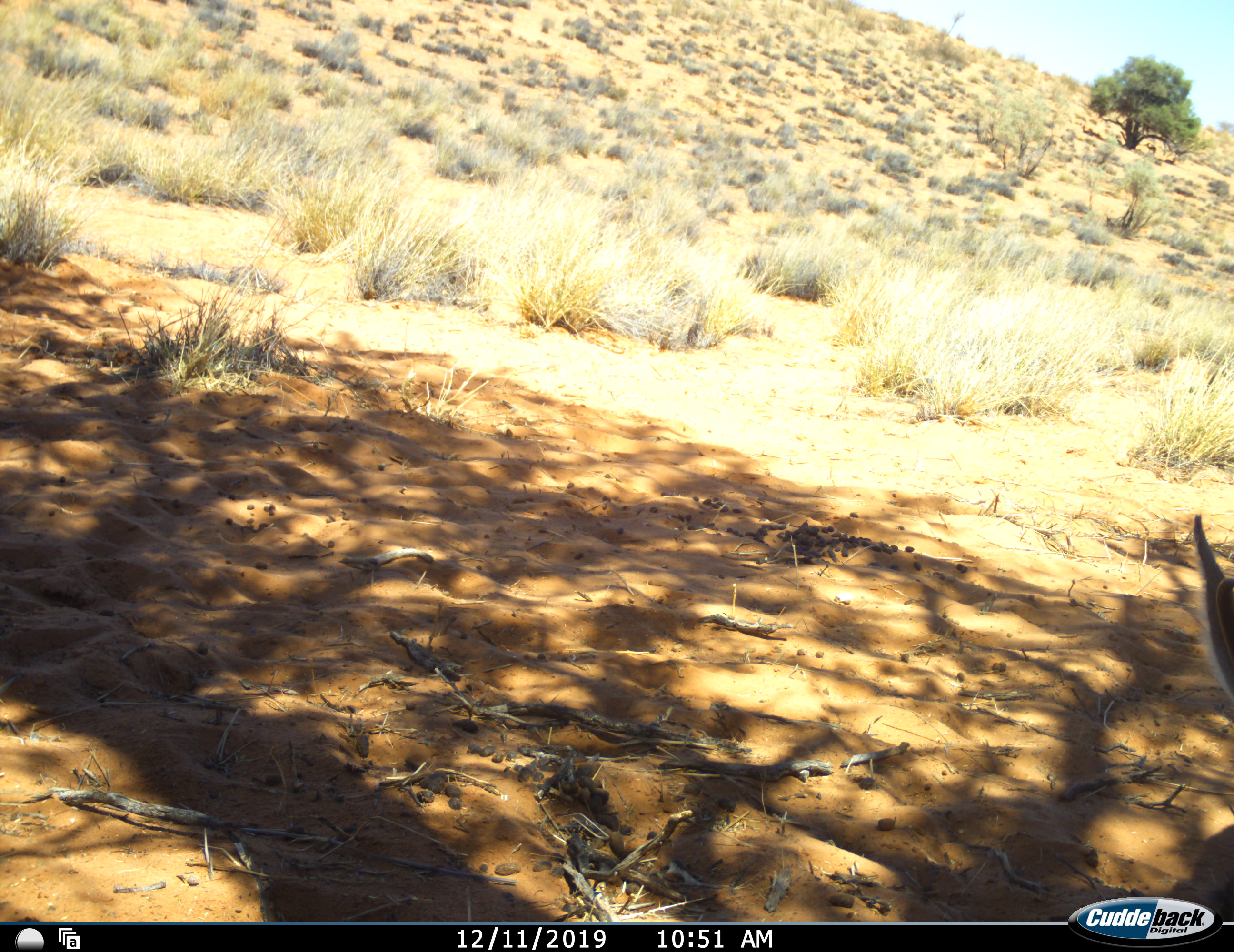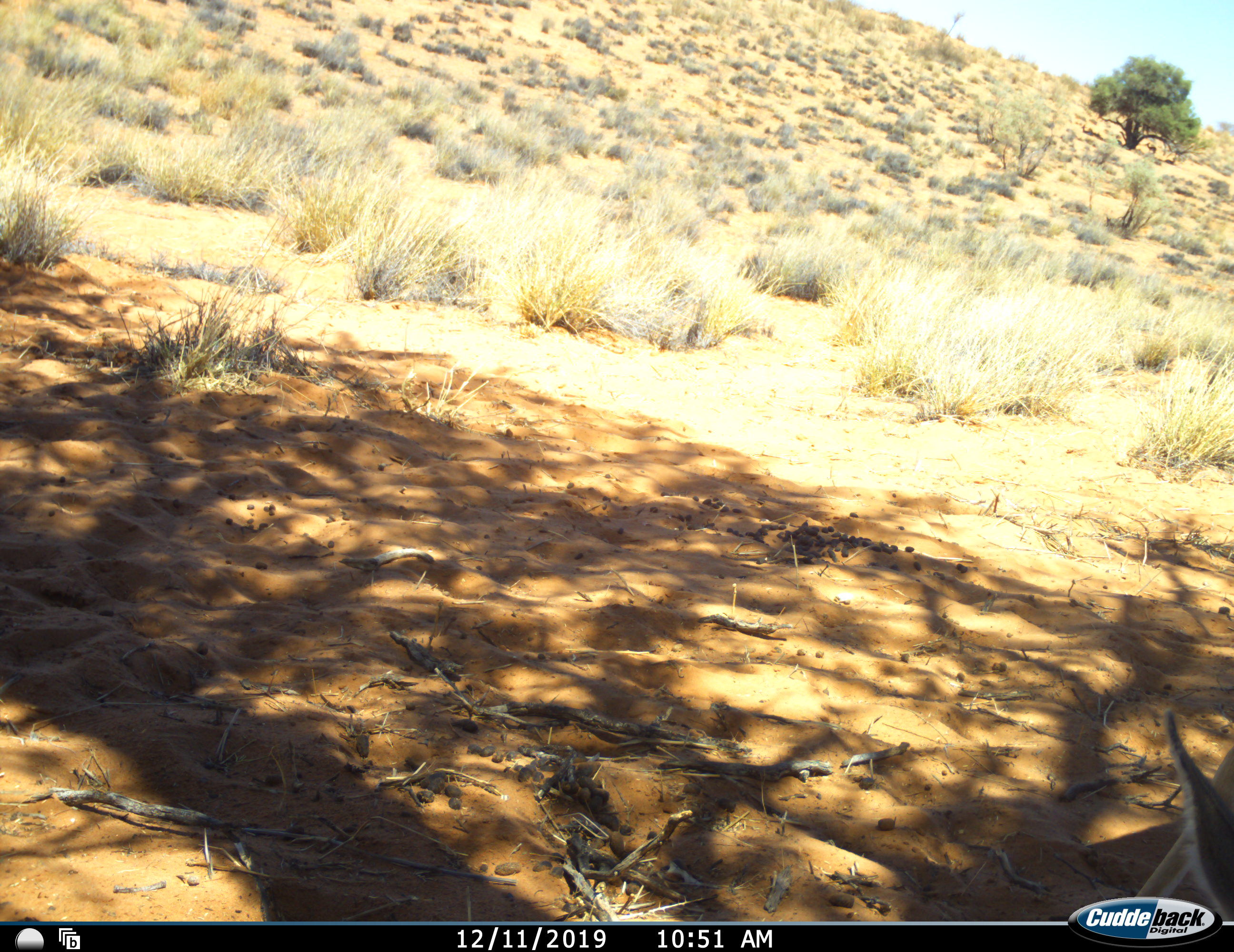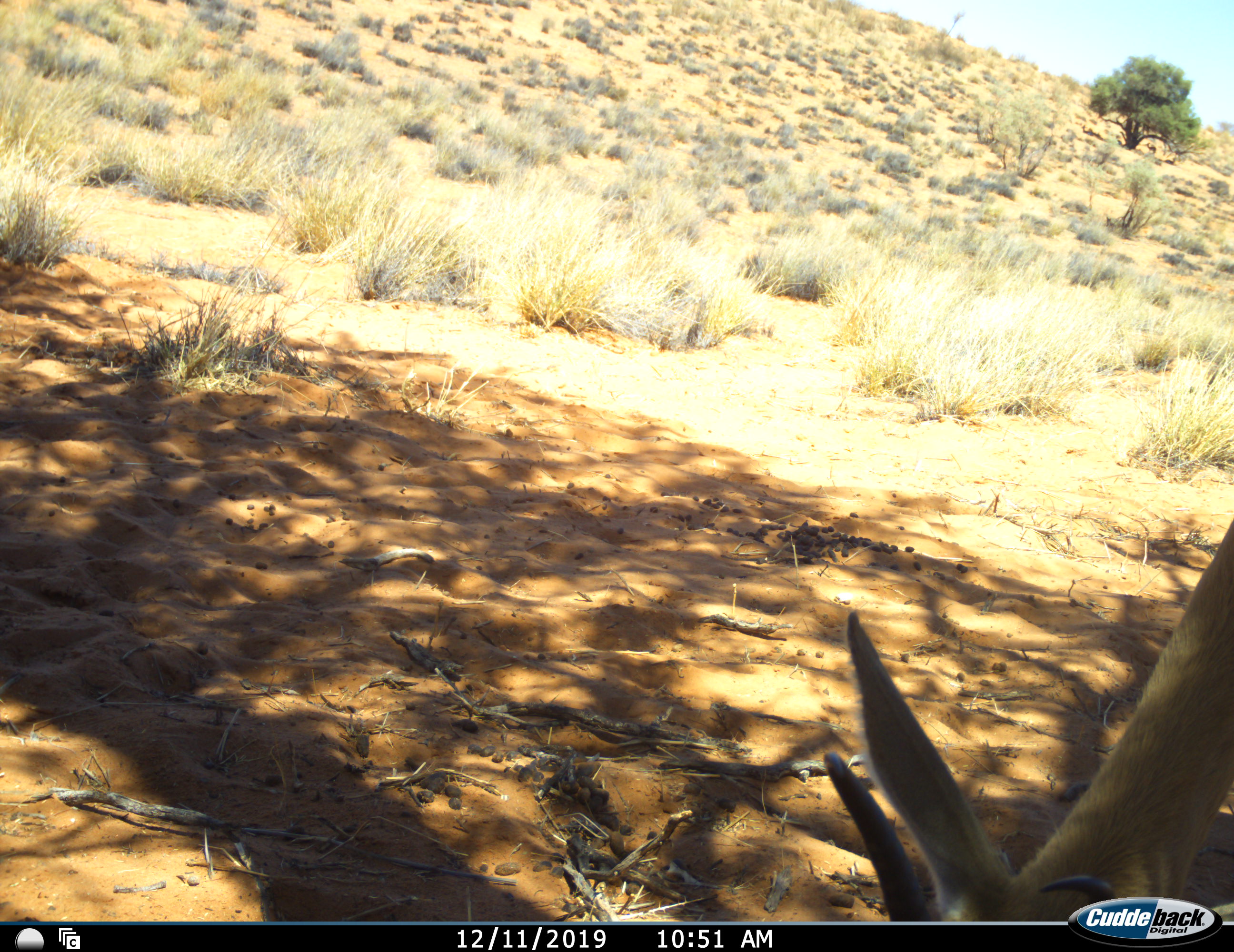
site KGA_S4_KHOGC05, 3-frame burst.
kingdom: Animalia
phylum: Chordata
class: Mammalia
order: Artiodactyla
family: Bovidae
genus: Antidorcas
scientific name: Antidorcas marsupialis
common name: springbok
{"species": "springbok (Antidorcas marsupialis)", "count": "1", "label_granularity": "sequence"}